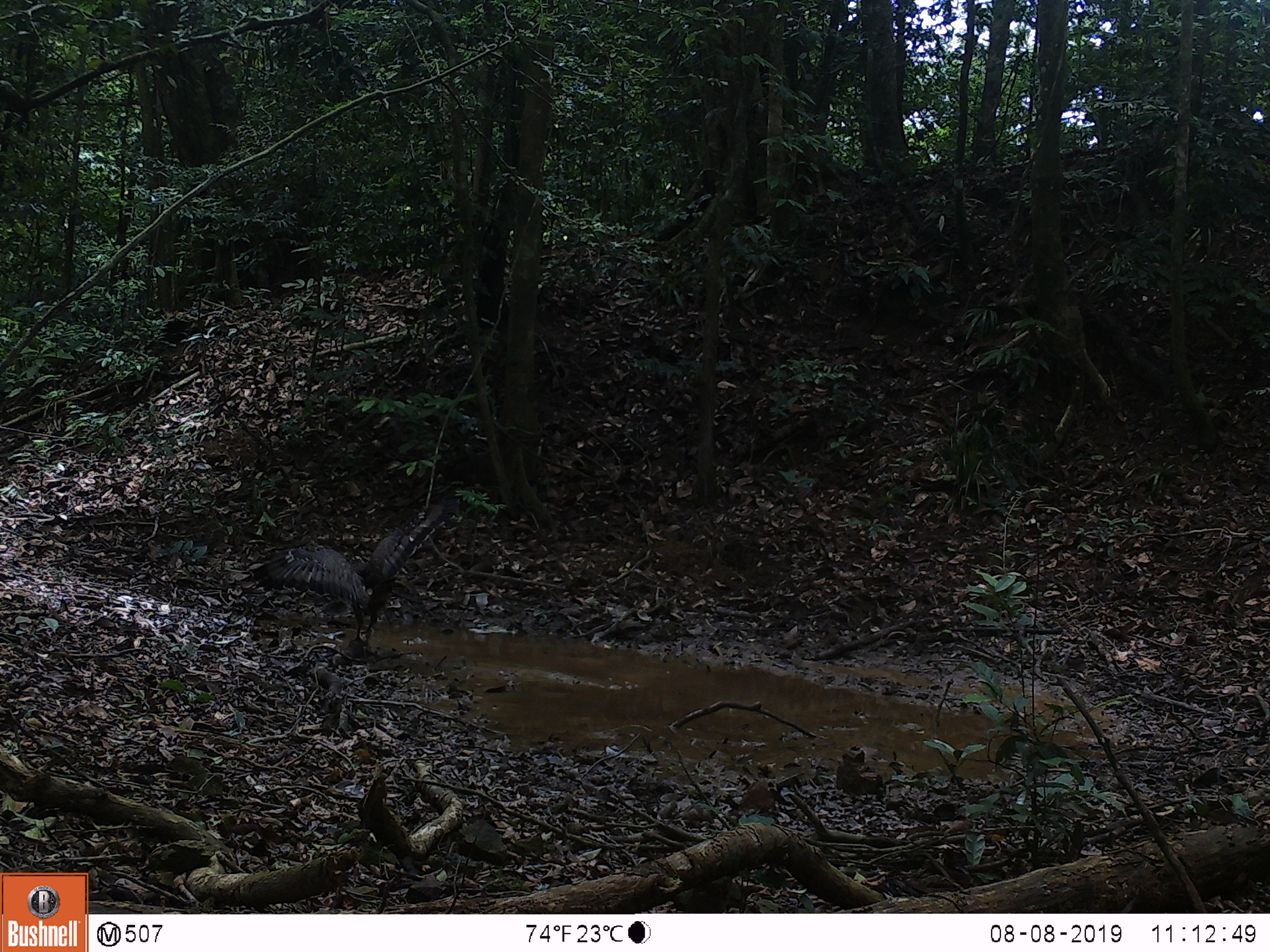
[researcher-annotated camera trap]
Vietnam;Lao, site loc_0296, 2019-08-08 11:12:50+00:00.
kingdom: Animalia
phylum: Chordata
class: Aves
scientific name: Aves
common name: bird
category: unidentified bird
Unidentified bird (bird) (Aves). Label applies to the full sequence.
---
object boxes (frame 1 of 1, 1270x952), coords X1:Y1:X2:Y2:
unidentified bird: 239:498:461:641